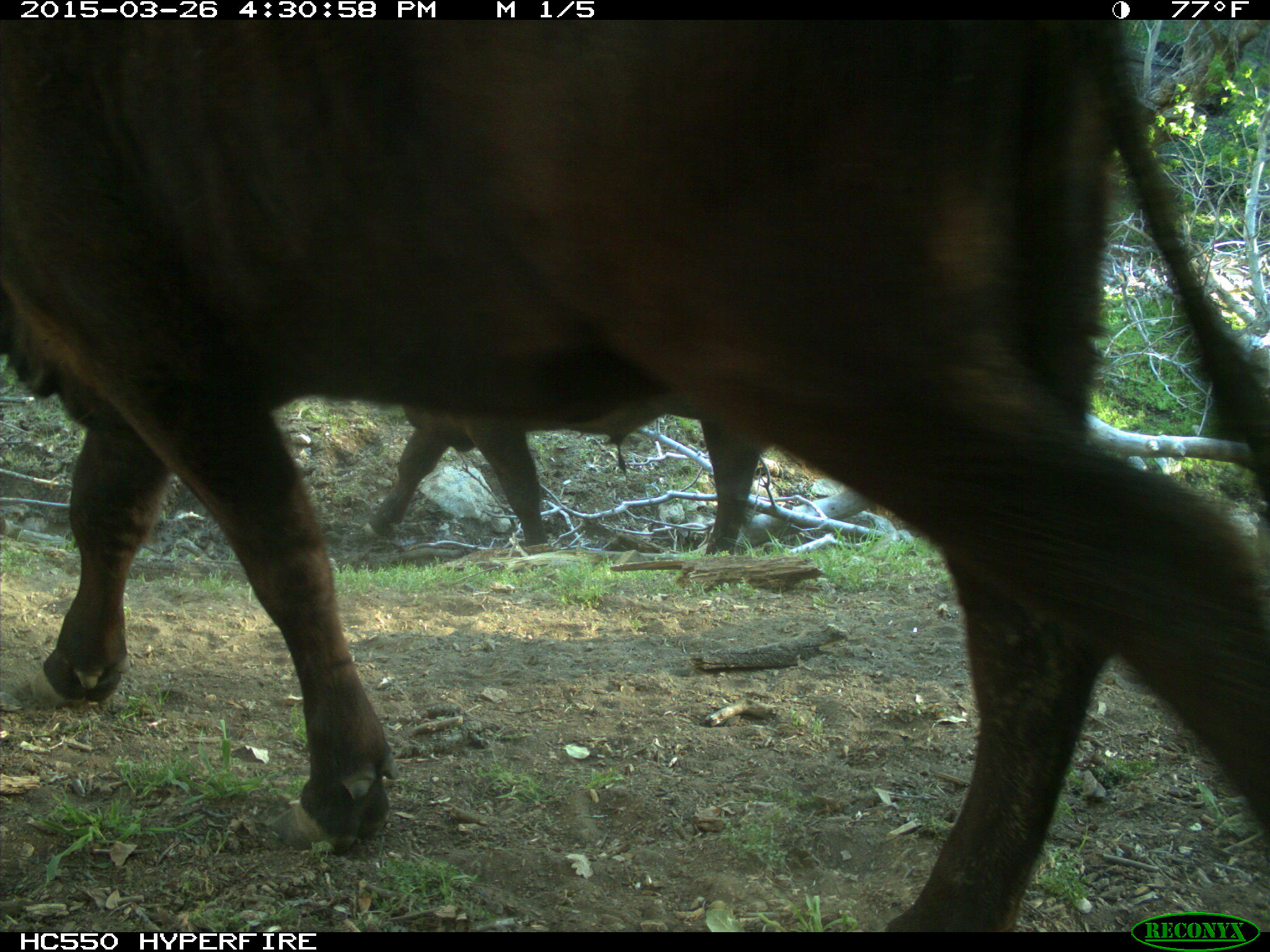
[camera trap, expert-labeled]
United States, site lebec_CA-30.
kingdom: Animalia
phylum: Chordata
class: Mammalia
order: Artiodactyla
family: Bovidae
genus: Bos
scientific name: Bos taurus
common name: domestic cow